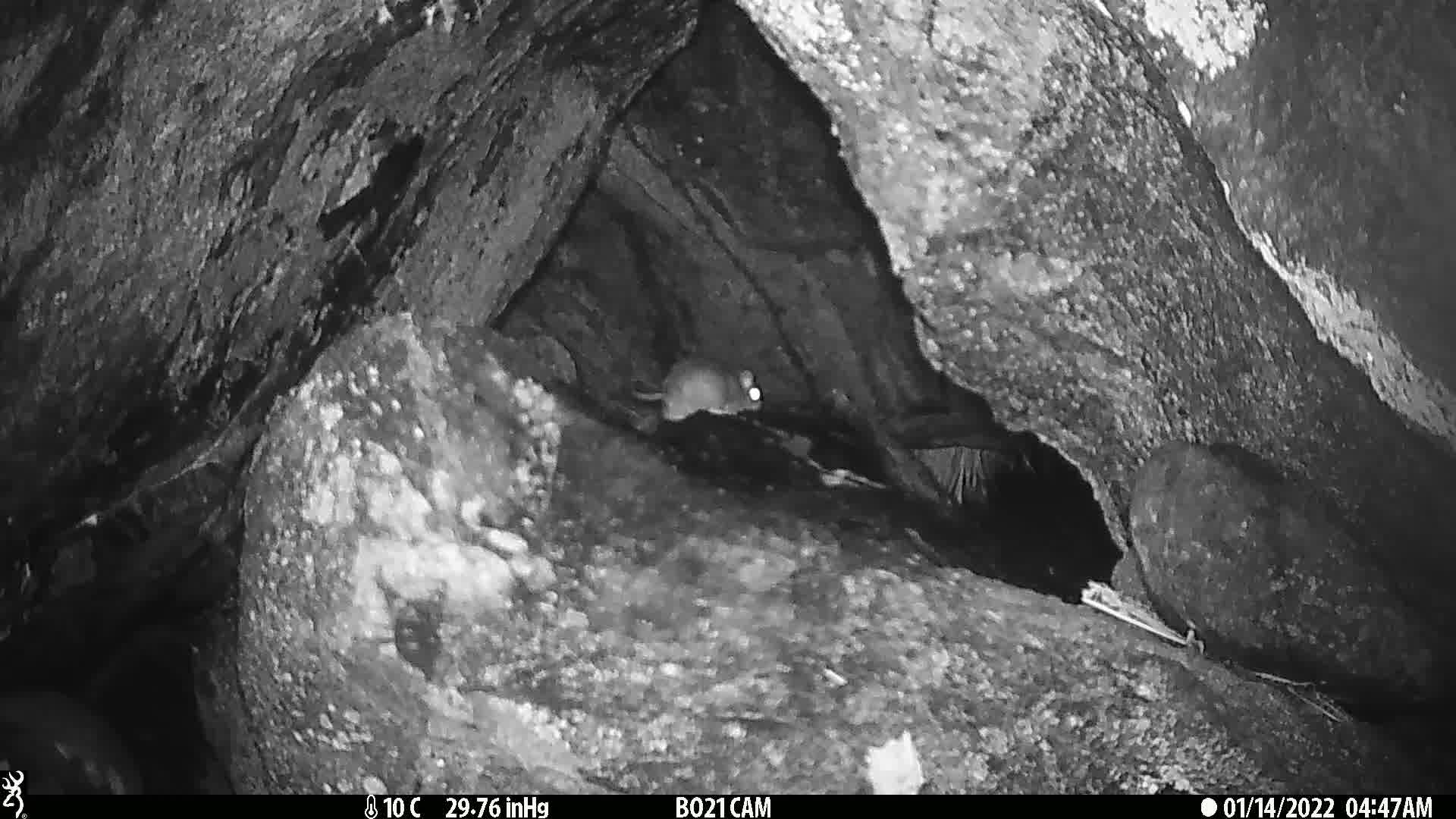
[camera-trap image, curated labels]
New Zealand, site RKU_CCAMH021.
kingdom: Animalia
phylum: Chordata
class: Mammalia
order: Rodentia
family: Muridae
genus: Rattus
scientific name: Rattus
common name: rat